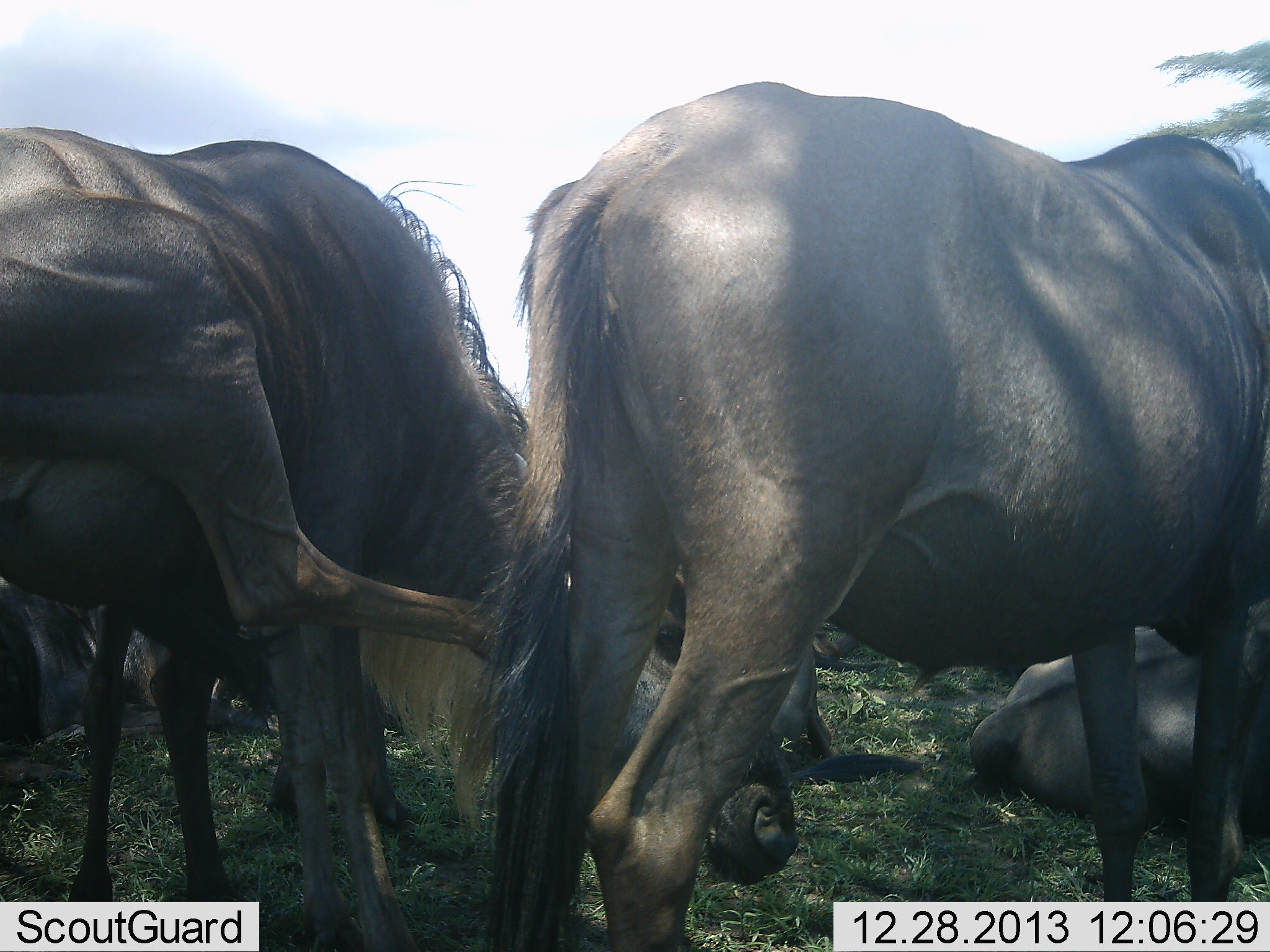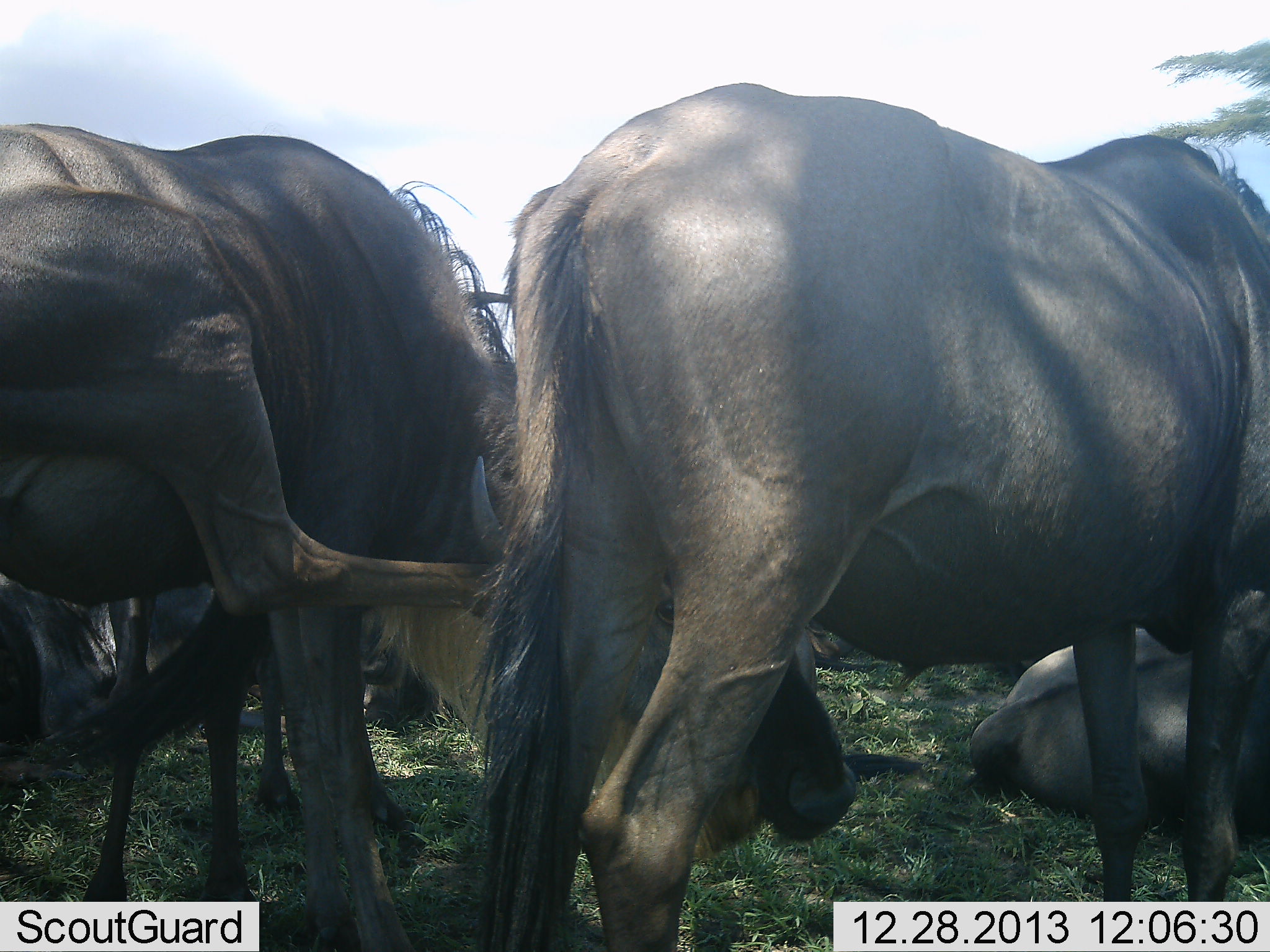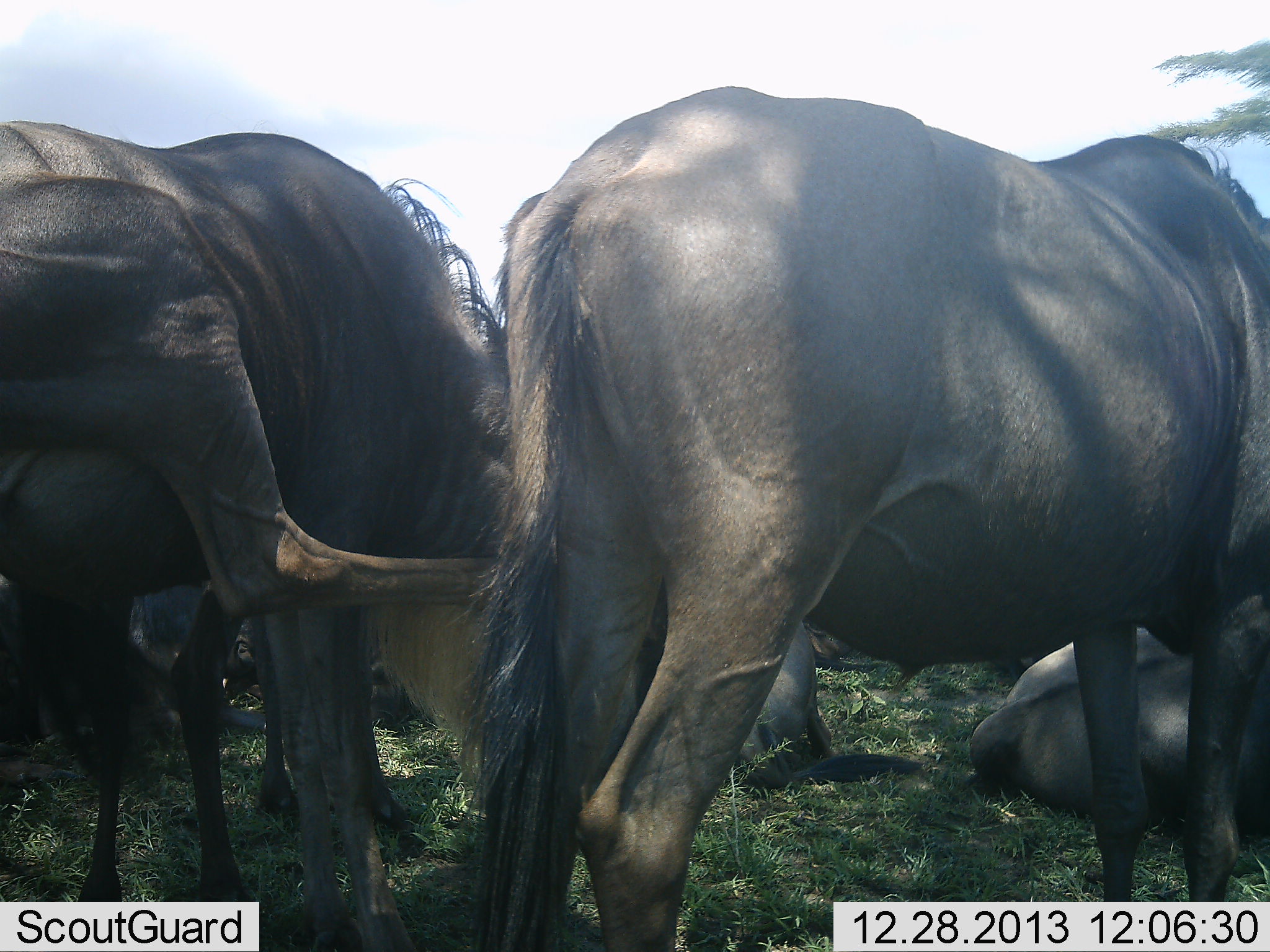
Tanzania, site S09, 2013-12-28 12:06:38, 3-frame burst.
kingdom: Animalia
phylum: Chordata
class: Mammalia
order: Artiodactyla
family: Bovidae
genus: Connochaetes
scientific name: Connochaetes taurinus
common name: blue wildebeest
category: wildebeest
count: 4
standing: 70%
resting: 100%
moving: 0%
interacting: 0%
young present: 0%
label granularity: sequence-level